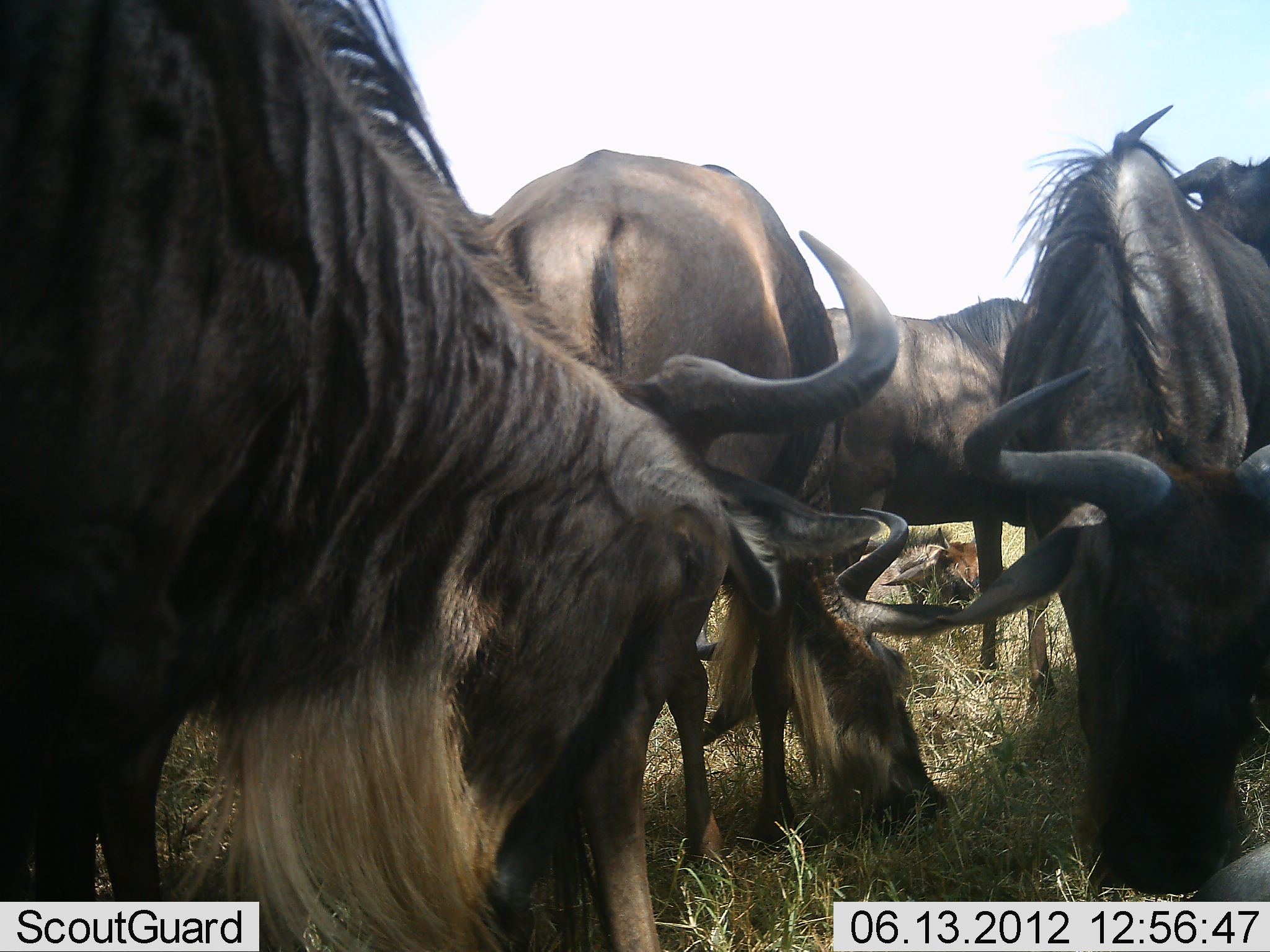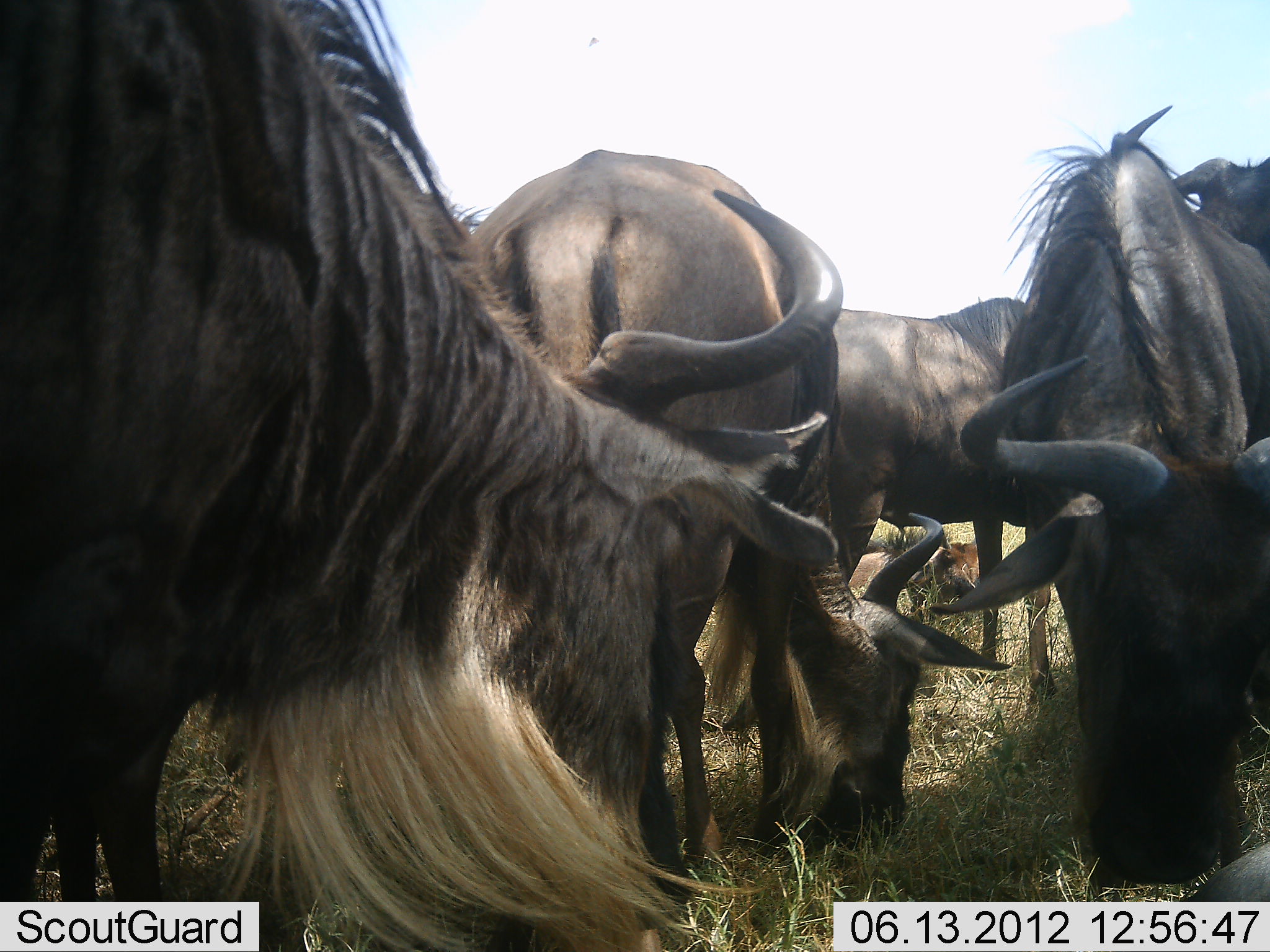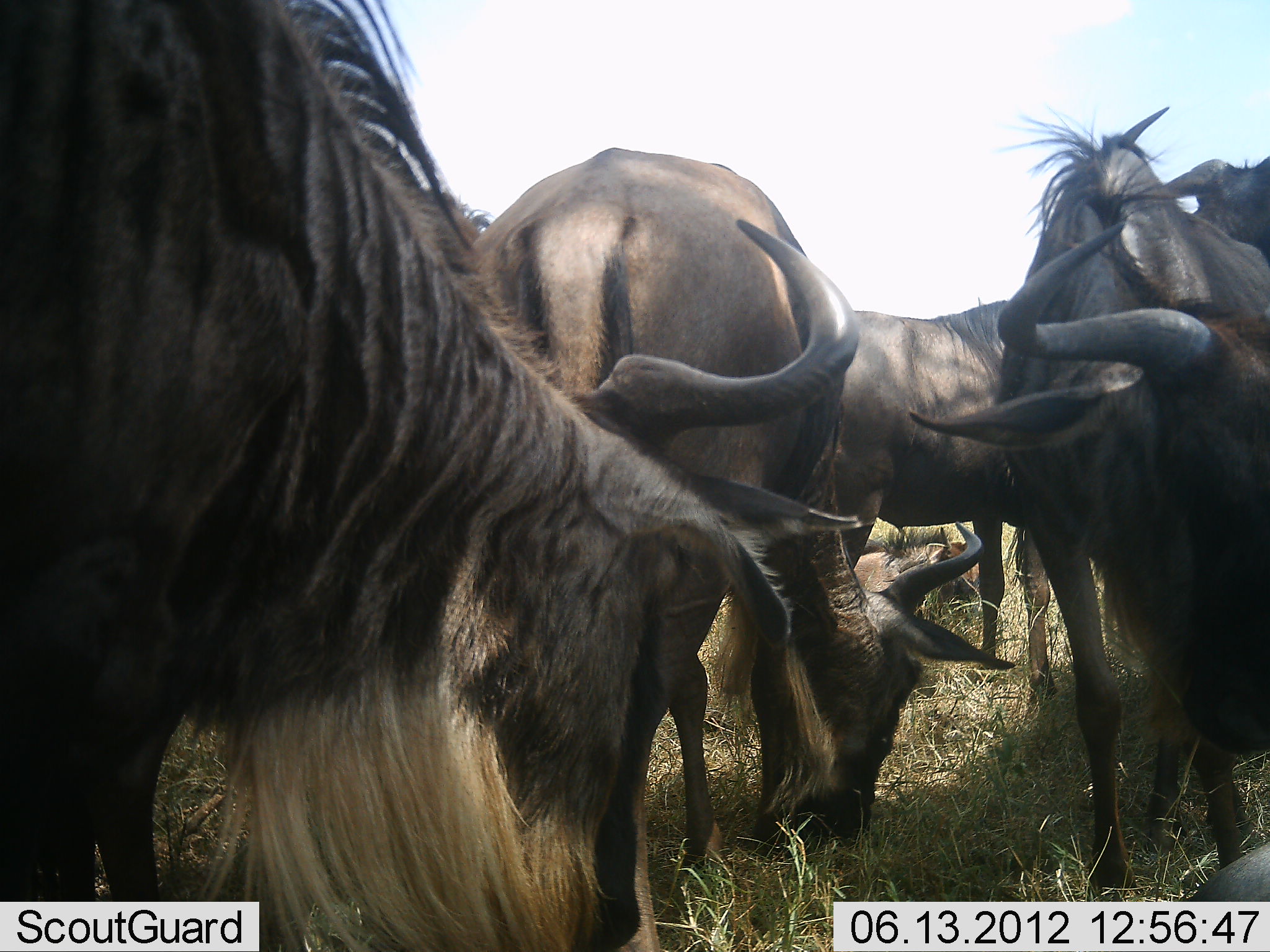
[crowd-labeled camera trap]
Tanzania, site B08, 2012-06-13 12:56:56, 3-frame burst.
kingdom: Animalia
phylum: Chordata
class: Mammalia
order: Artiodactyla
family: Bovidae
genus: Connochaetes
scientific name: Connochaetes taurinus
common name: blue wildebeest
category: wildebeest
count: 6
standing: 50%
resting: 20%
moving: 0%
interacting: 10%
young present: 20%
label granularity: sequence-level